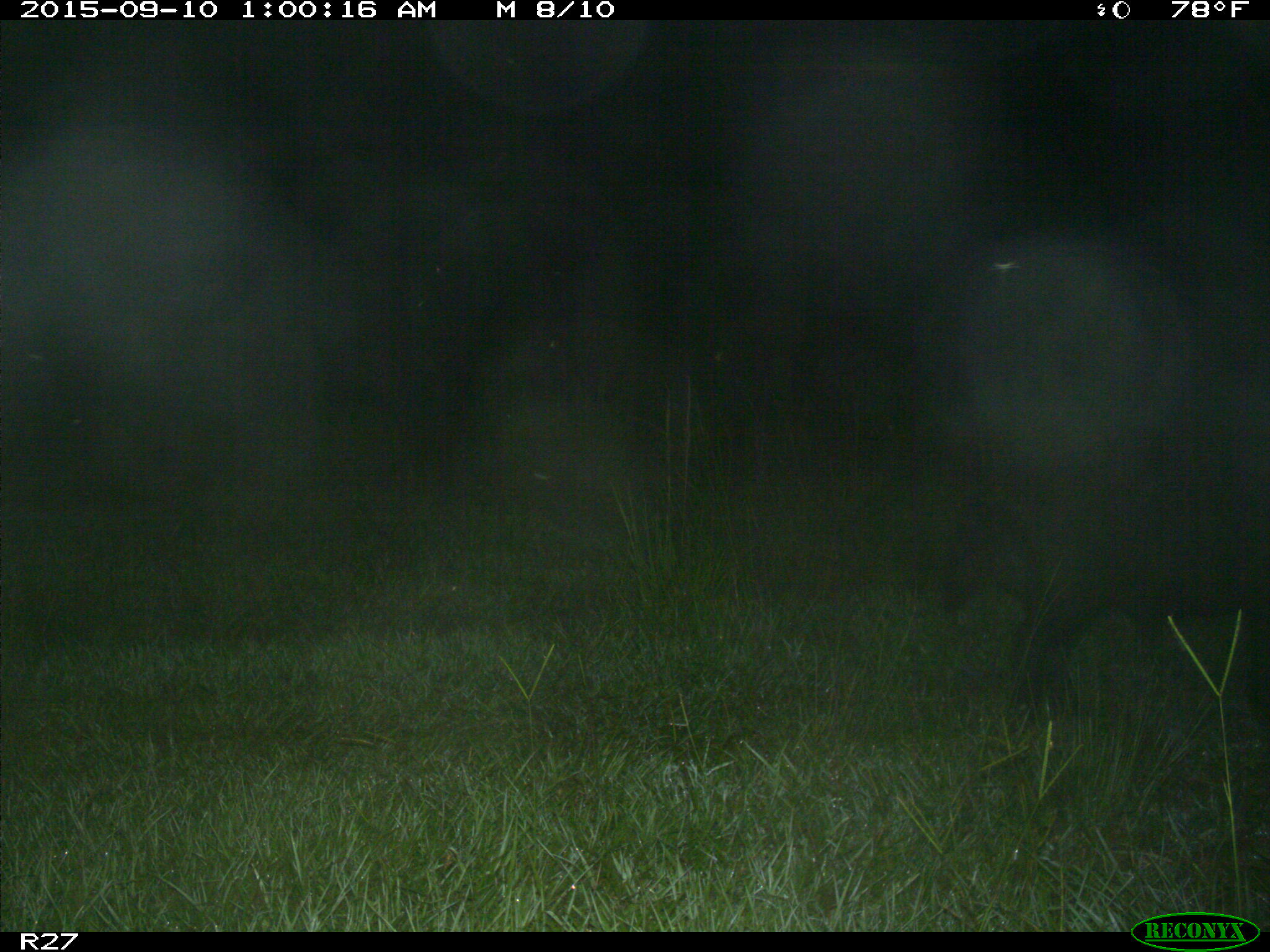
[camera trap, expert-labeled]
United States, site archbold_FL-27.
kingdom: Animalia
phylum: Chordata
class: Mammalia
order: Artiodactyla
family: Suidae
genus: Sus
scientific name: Sus scrofa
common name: wild boar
Sus scrofa (wild boar).